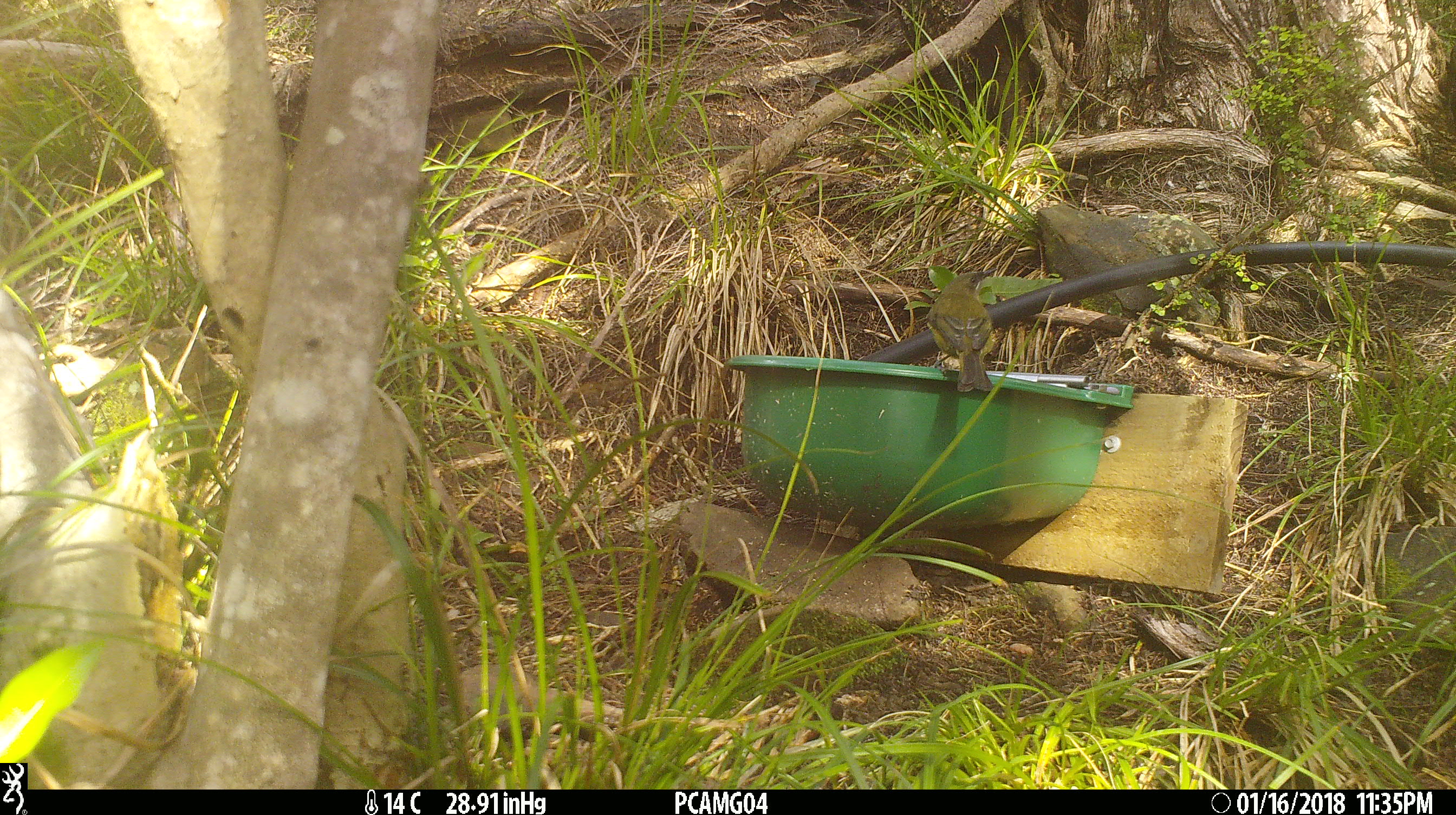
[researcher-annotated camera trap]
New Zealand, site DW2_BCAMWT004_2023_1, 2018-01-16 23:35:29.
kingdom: Animalia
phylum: Chordata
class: Aves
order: Passeriformes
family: Meliphagidae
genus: Anthornis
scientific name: Anthornis melanura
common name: new zealand bellbird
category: bellbird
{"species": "bellbird (new zealand bellbird) (Anthornis melanura)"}